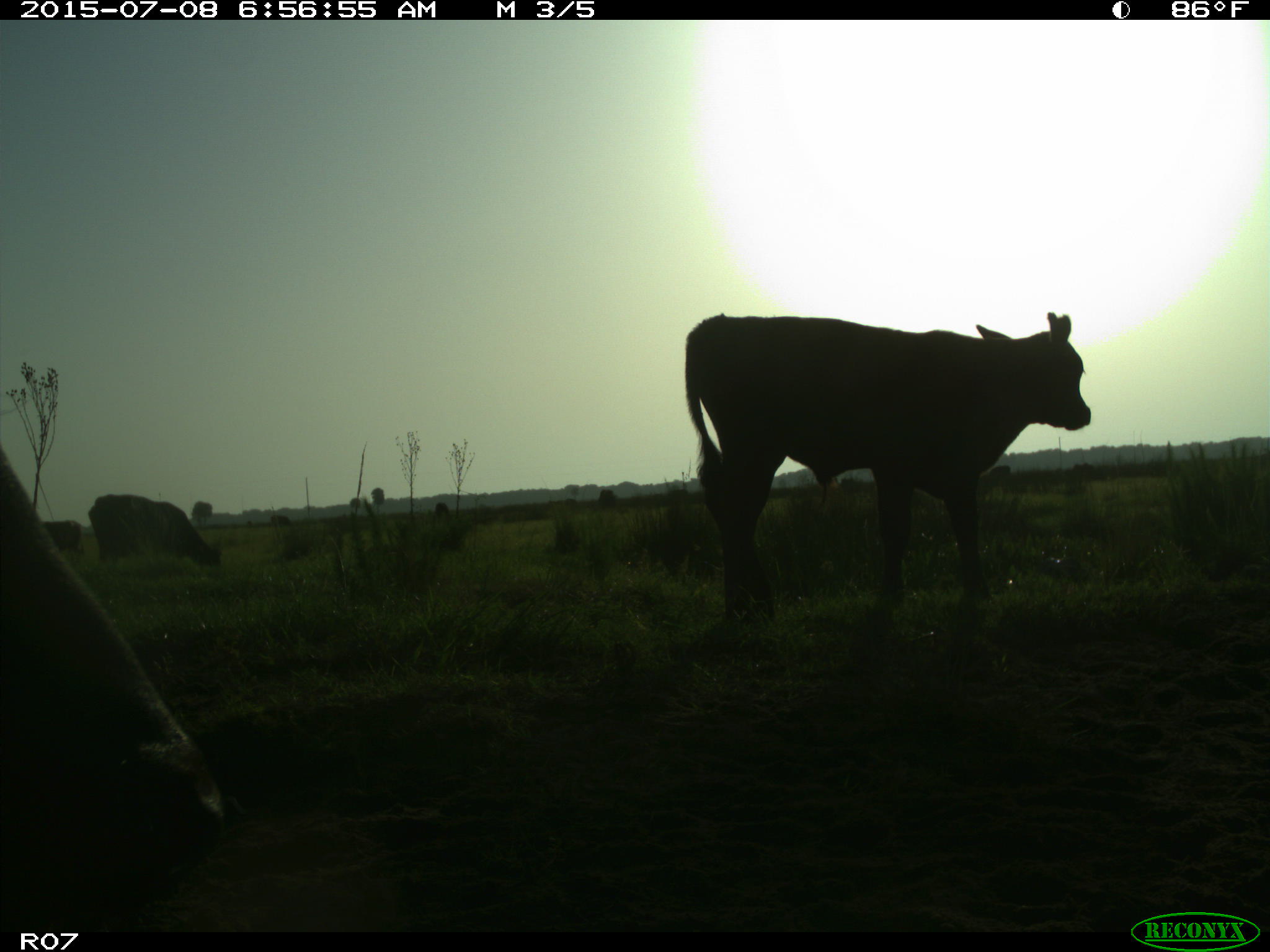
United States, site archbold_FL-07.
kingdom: Animalia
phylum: Chordata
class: Mammalia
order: Artiodactyla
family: Bovidae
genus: Bos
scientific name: Bos taurus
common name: domestic cow